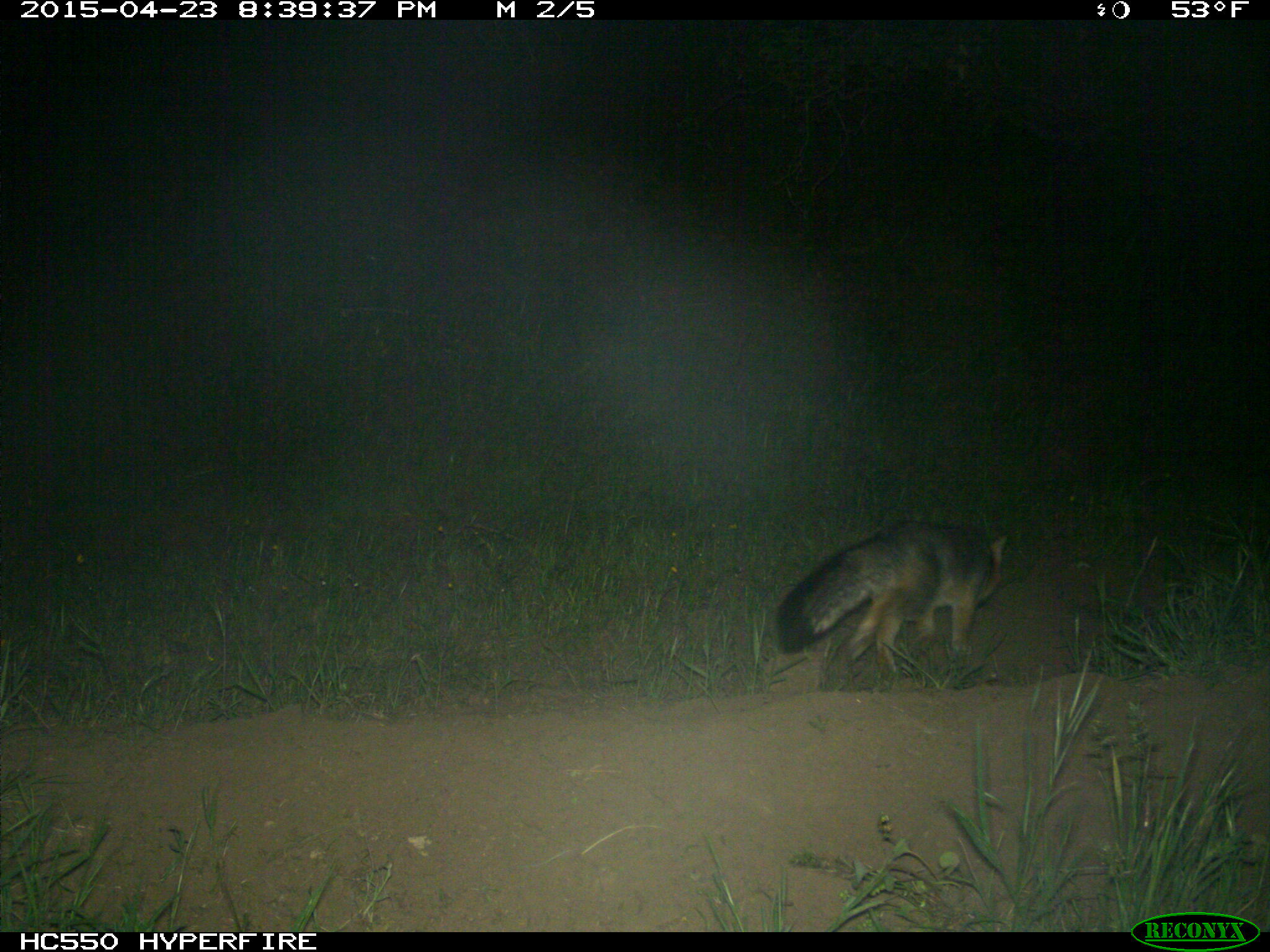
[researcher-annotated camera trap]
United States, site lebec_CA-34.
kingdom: Animalia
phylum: Chordata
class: Mammalia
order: Carnivora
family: Canidae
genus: Urocyon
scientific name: Urocyon cinereoargenteus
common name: gray fox